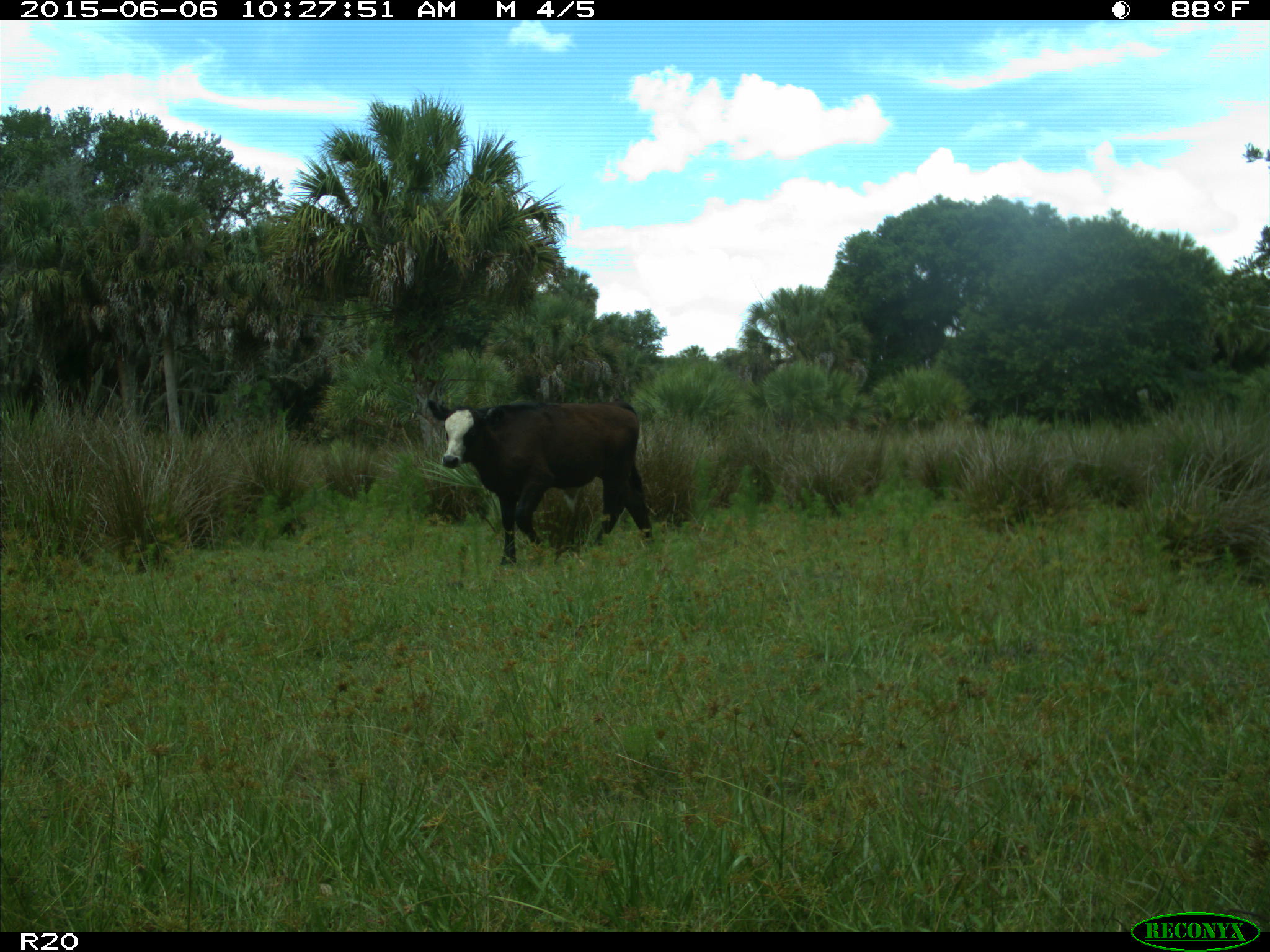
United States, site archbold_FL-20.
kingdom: Animalia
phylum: Chordata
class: Mammalia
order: Artiodactyla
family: Bovidae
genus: Bos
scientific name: Bos taurus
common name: domestic cow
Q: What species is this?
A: Bos taurus (domestic cow).